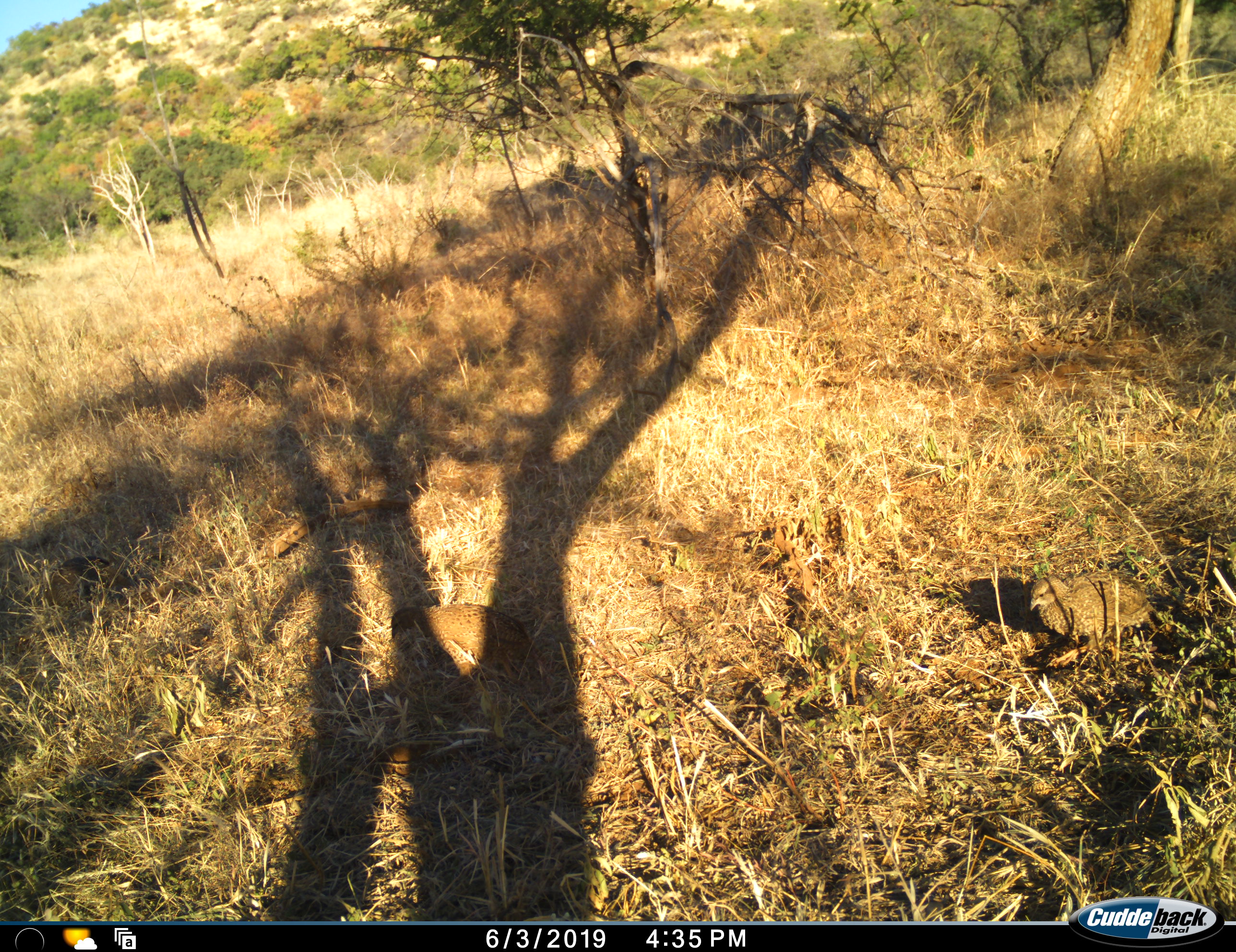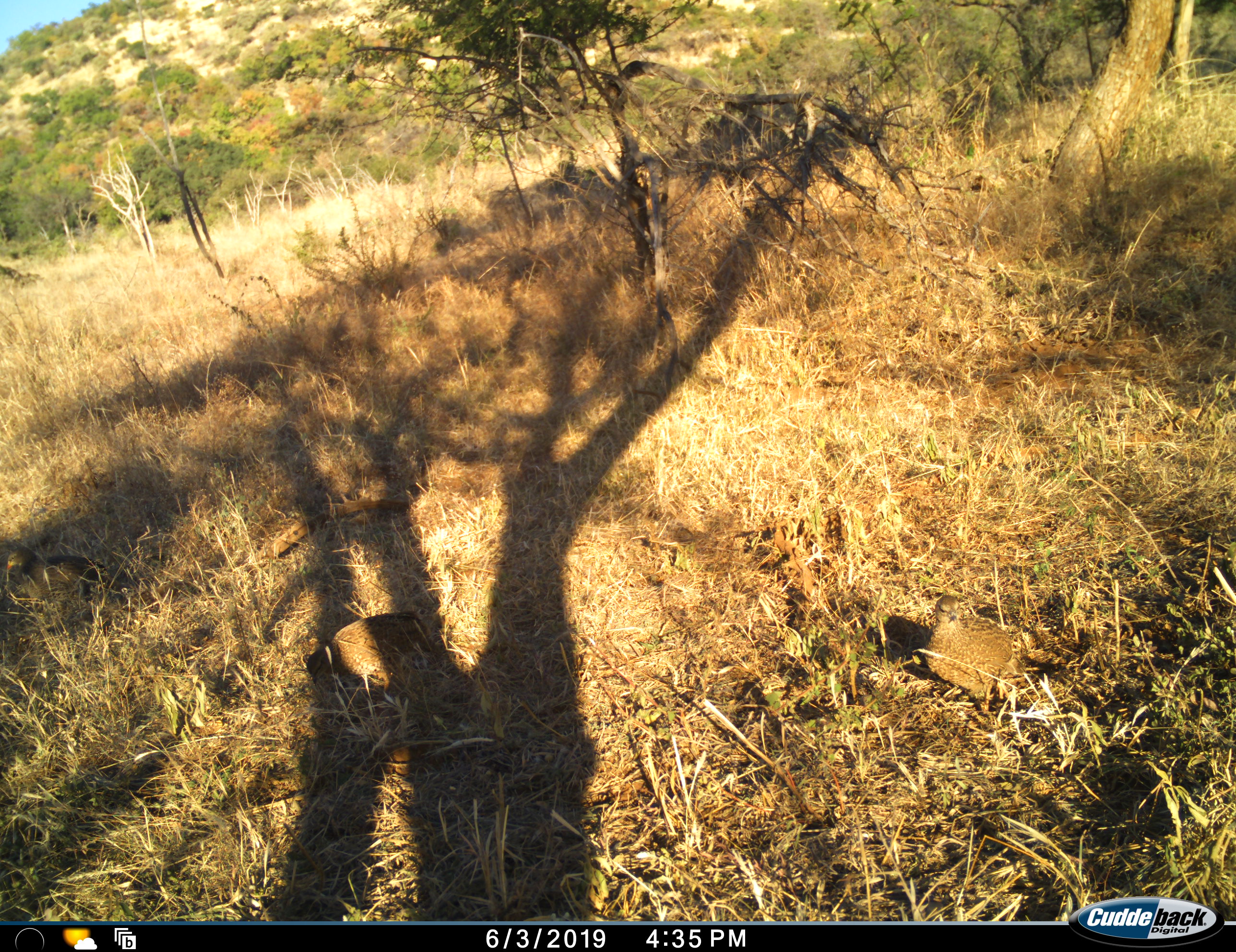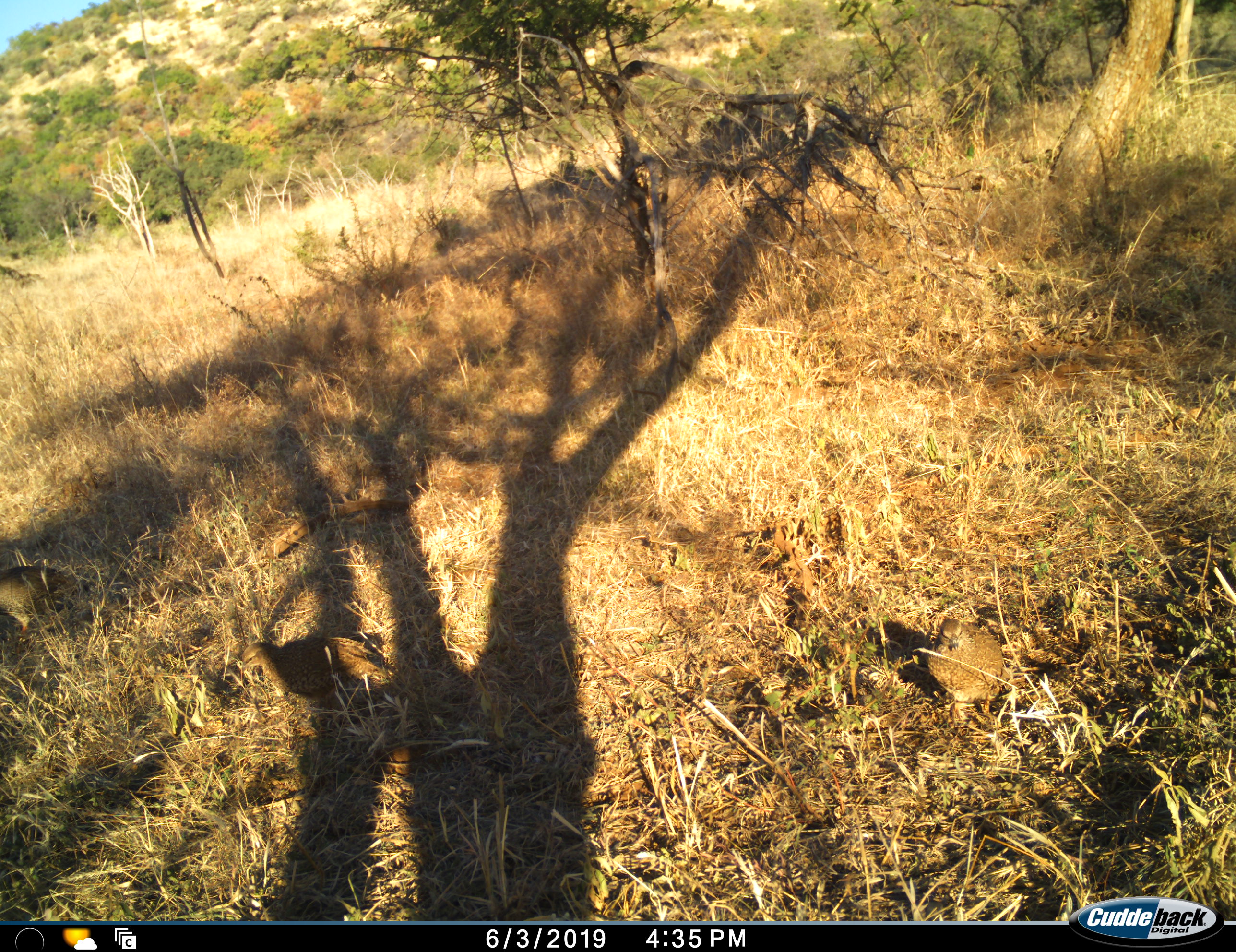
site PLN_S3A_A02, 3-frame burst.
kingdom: Animalia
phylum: Chordata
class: Aves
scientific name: Aves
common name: bird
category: birdother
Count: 3.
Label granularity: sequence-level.